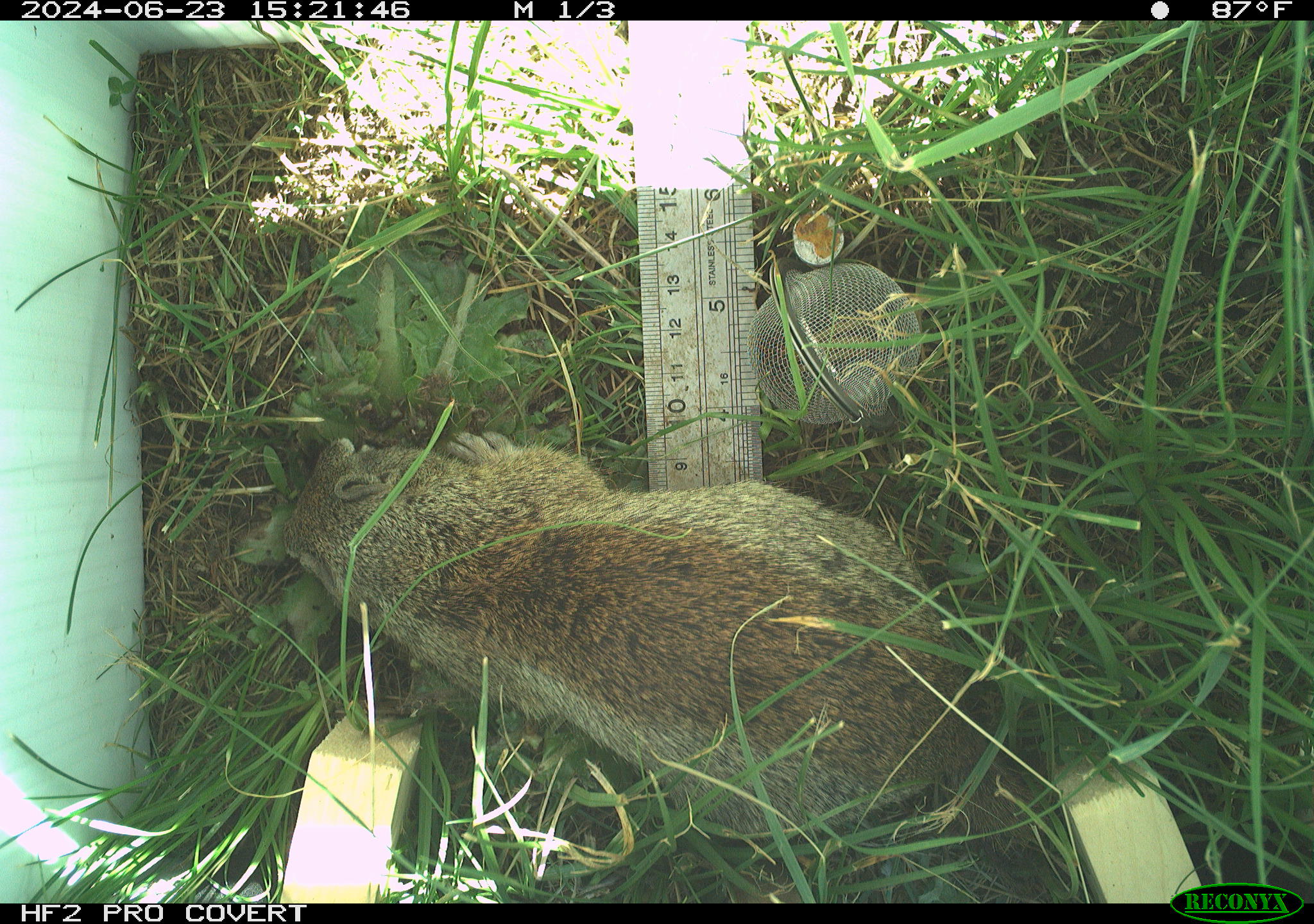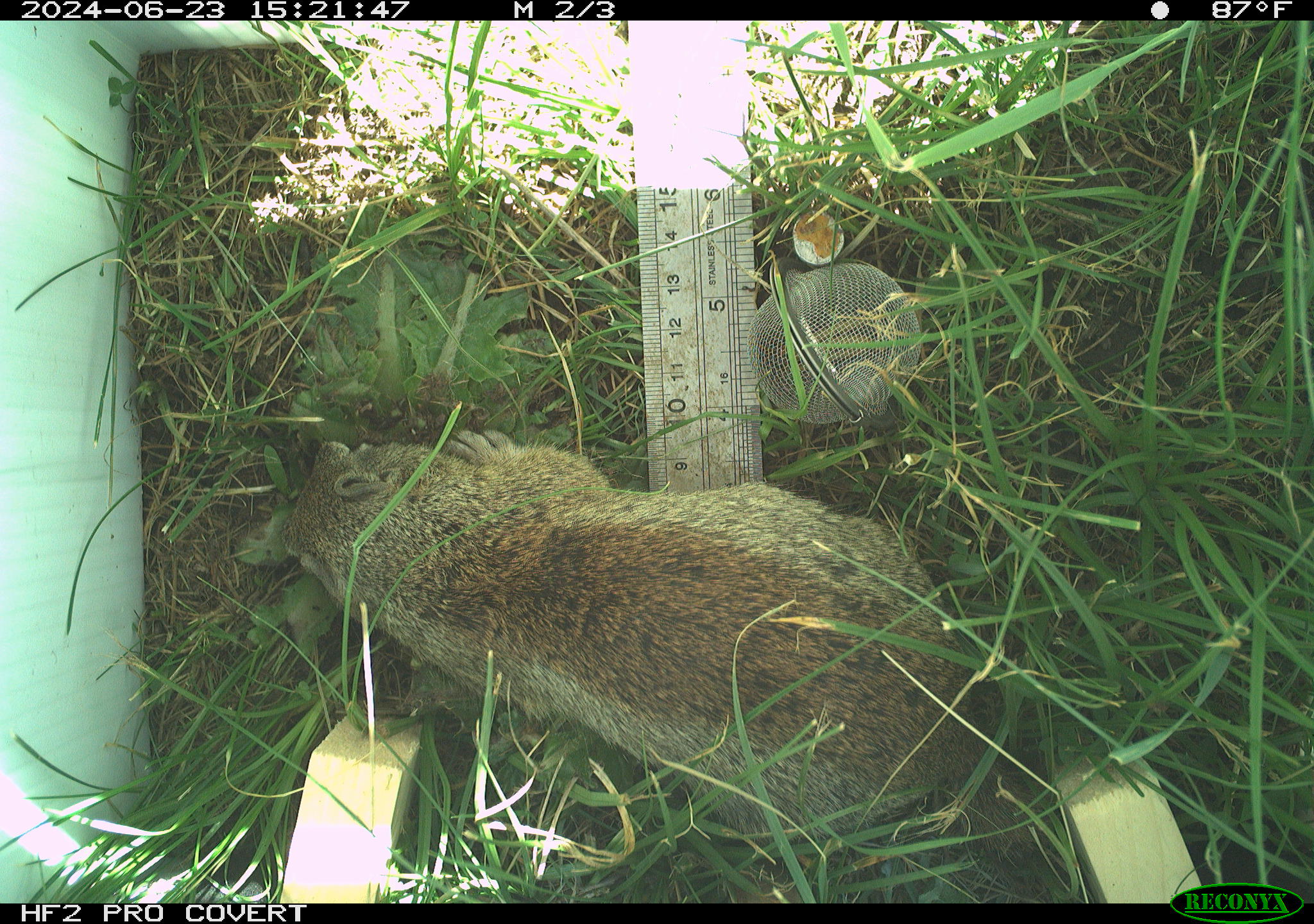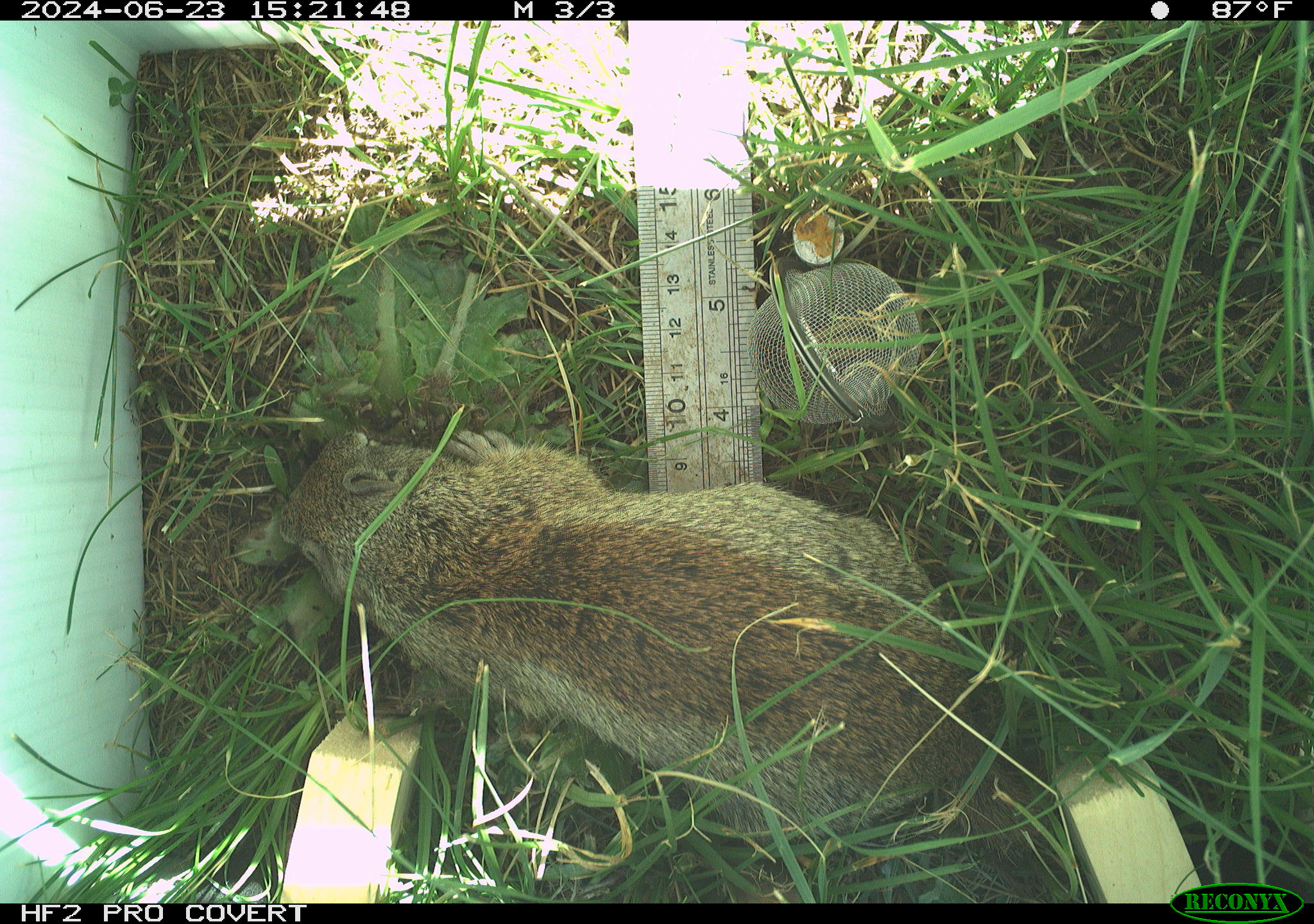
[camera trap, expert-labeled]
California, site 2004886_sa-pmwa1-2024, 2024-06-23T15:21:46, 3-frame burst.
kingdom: Animalia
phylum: Chordata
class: Mammalia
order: Rodentia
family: Sciuridae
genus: Urocitellus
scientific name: Urocitellus beldingi beldingi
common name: belding's ground squirrel